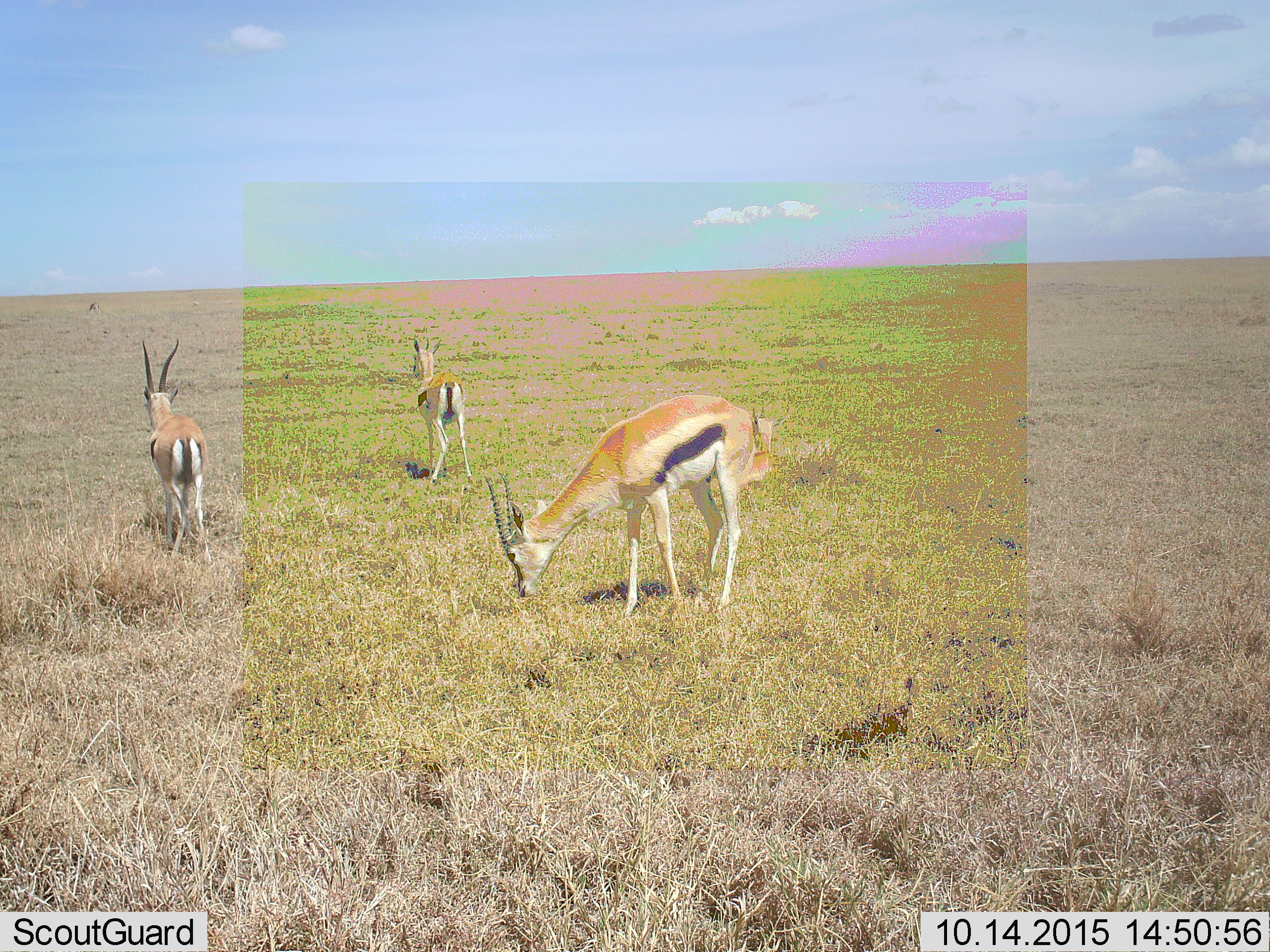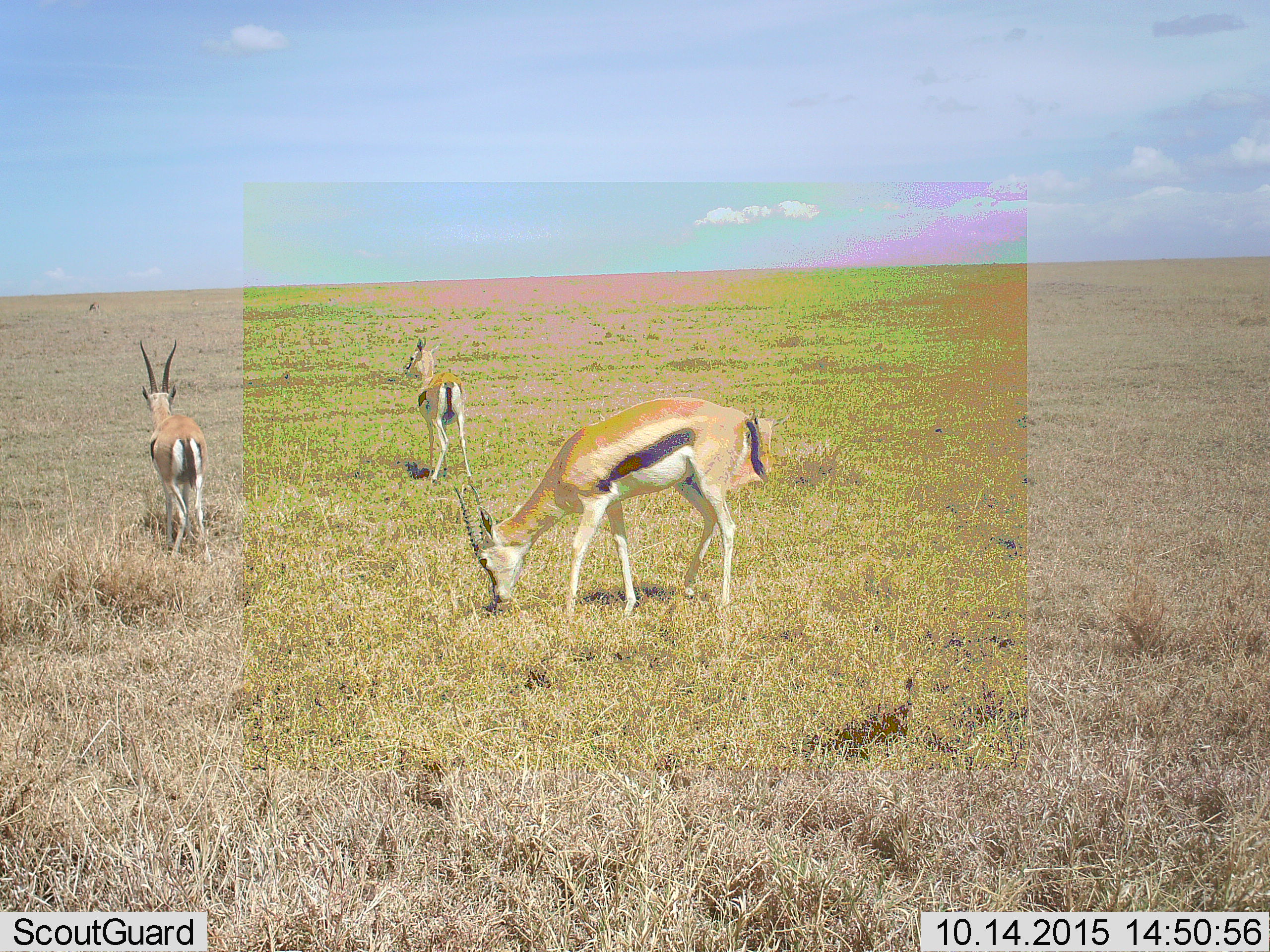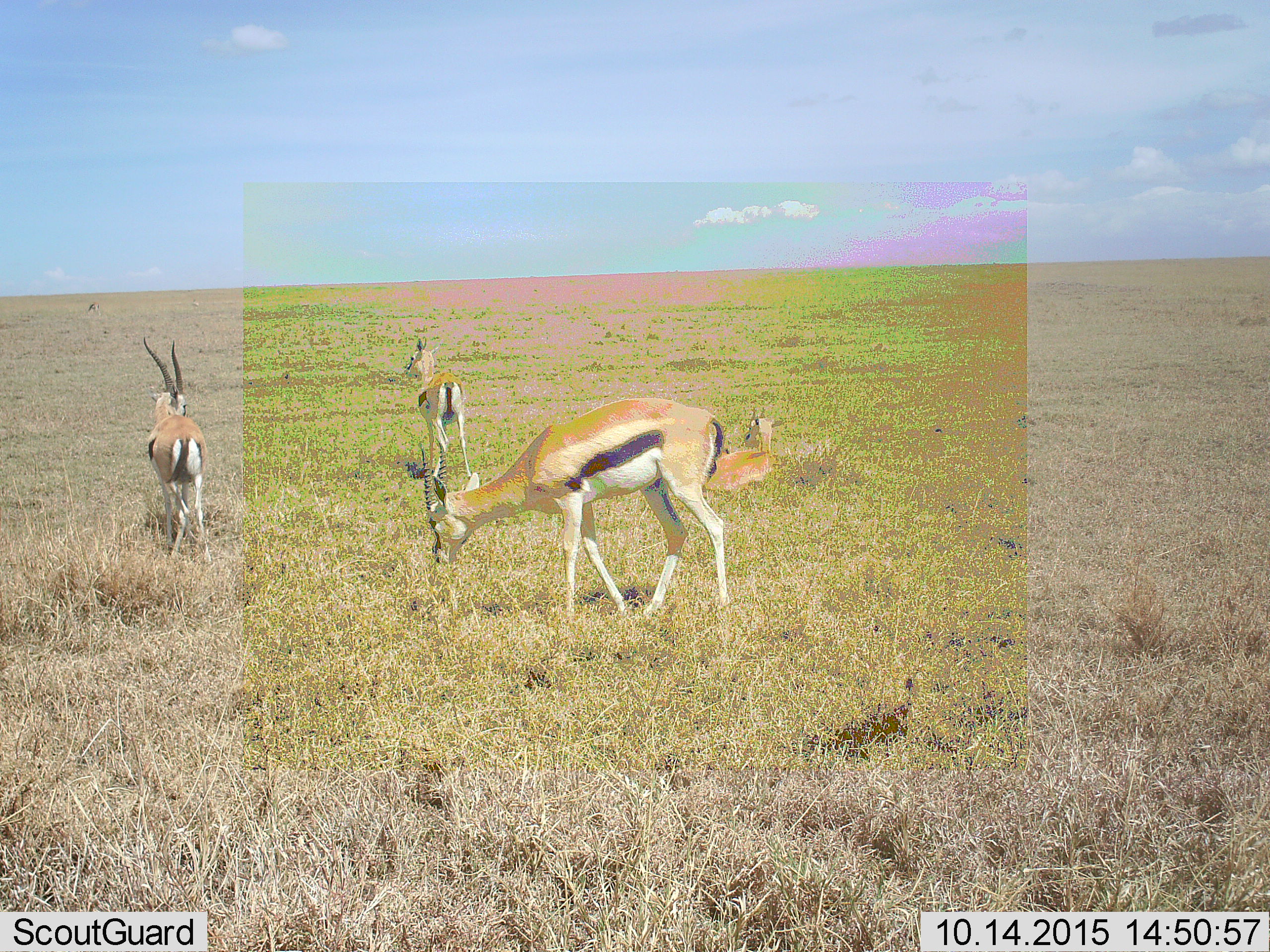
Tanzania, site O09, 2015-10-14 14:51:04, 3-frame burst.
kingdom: Animalia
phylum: Chordata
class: Mammalia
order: Artiodactyla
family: Bovidae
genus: Eudorcas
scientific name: Eudorcas thomsonii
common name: thomson's gazelle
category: gazellethomsons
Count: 4.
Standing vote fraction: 88%.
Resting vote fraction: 88%.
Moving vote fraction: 38%.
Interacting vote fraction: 0%.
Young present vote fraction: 25%.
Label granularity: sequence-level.